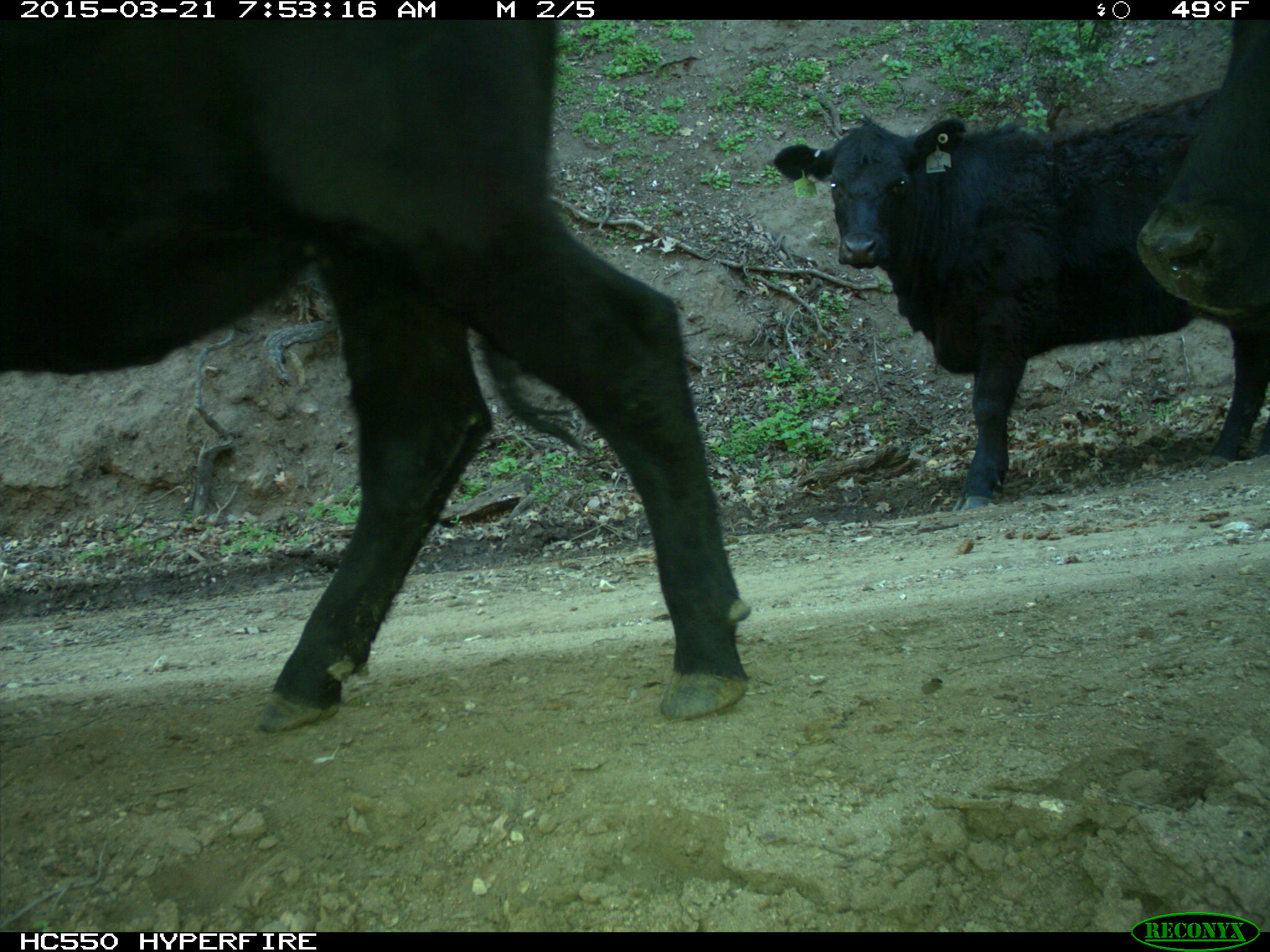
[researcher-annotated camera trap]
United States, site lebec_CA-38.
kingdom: Animalia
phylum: Chordata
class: Mammalia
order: Artiodactyla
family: Bovidae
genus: Bos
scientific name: Bos taurus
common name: domestic cow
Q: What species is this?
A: Bos taurus (domestic cow).